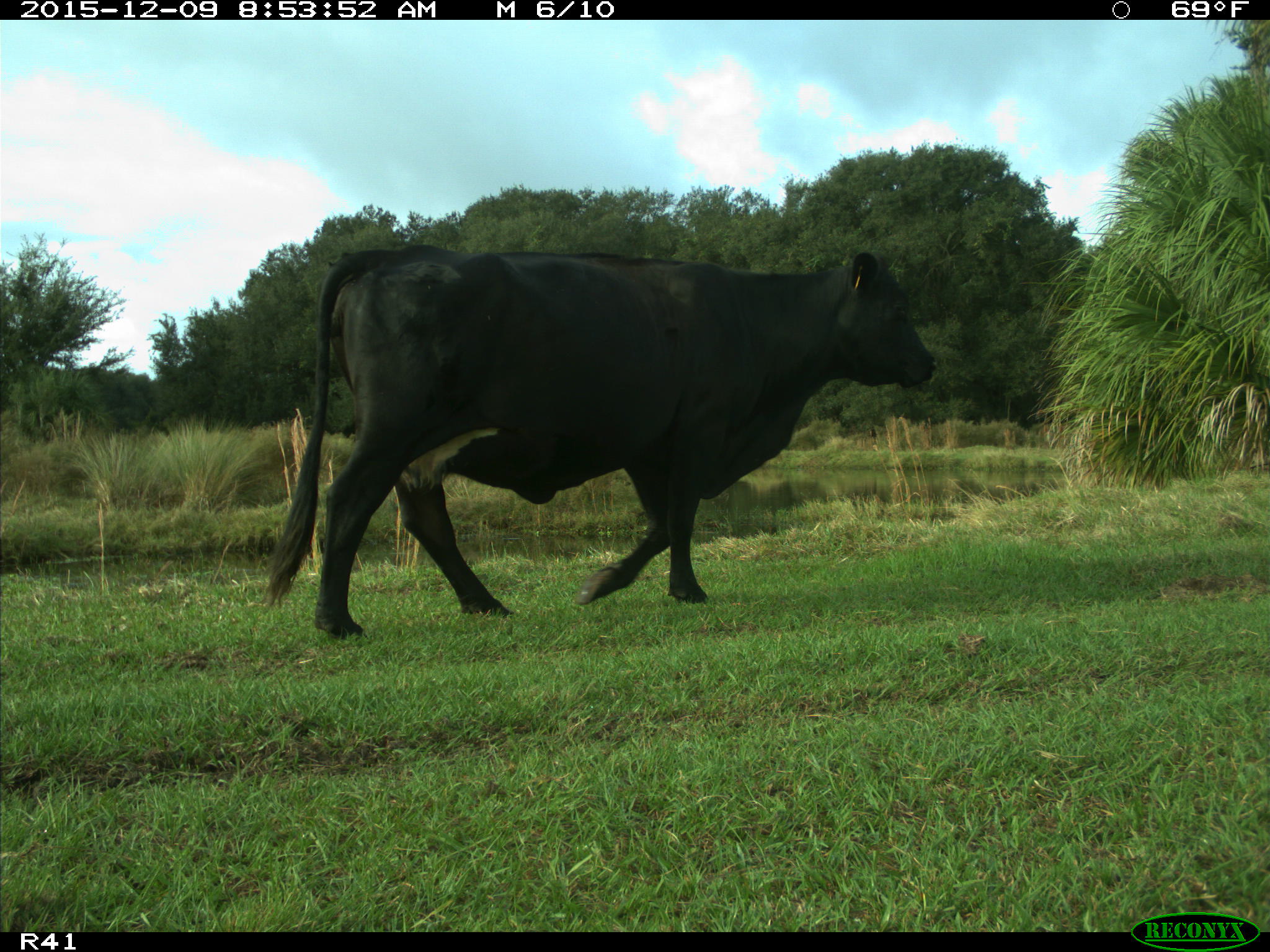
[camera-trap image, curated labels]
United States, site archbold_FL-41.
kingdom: Animalia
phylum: Chordata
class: Mammalia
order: Artiodactyla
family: Bovidae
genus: Bos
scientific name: Bos taurus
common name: domestic cow